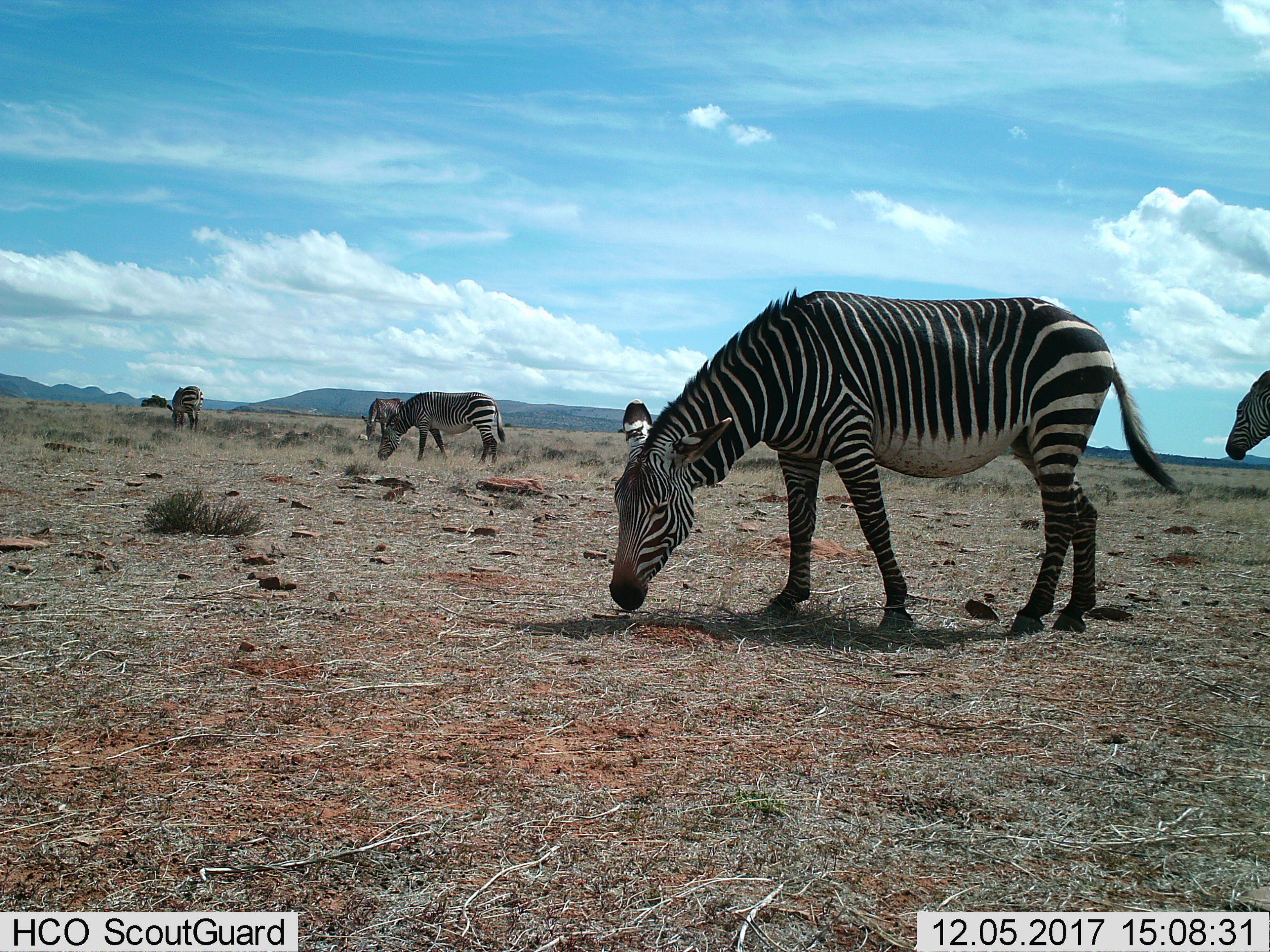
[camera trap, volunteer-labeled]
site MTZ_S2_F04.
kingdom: Animalia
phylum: Chordata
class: Mammalia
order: Perissodactyla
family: Equidae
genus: Equus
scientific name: Equus zebra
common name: mountain zebra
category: zebramountain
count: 5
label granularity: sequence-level